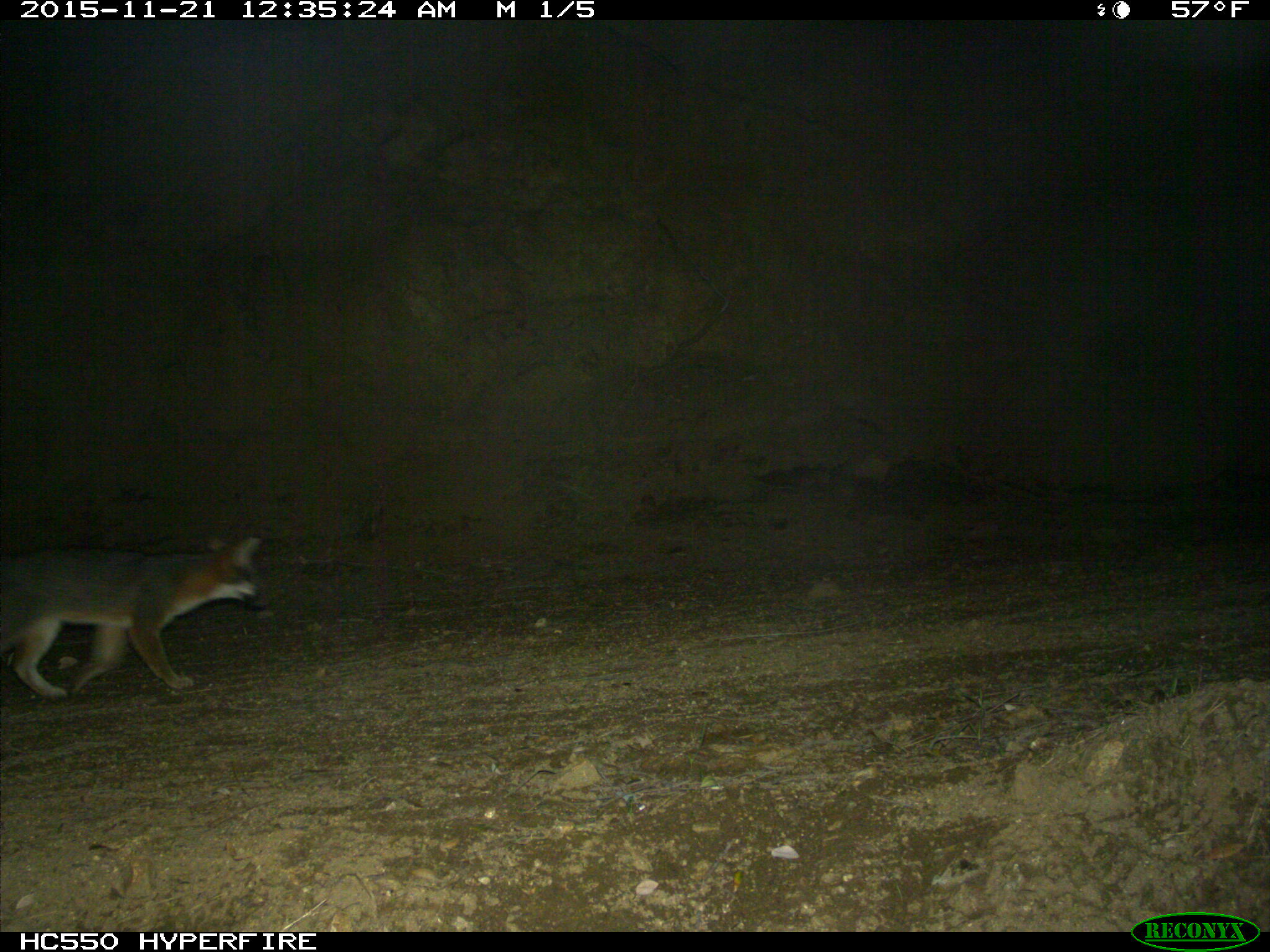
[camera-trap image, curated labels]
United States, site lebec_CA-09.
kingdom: Animalia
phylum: Chordata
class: Mammalia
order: Carnivora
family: Canidae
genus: Urocyon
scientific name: Urocyon cinereoargenteus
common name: gray fox